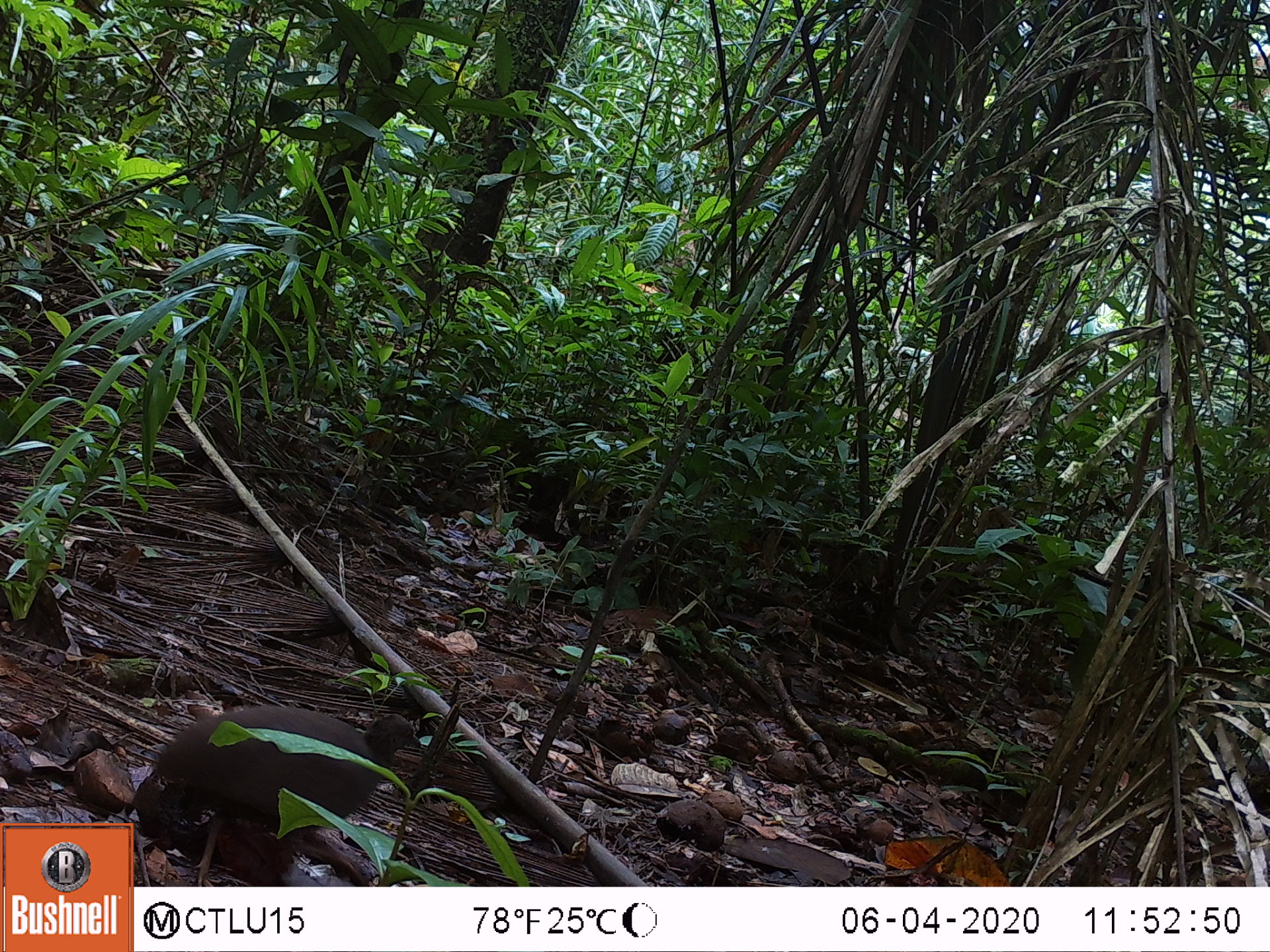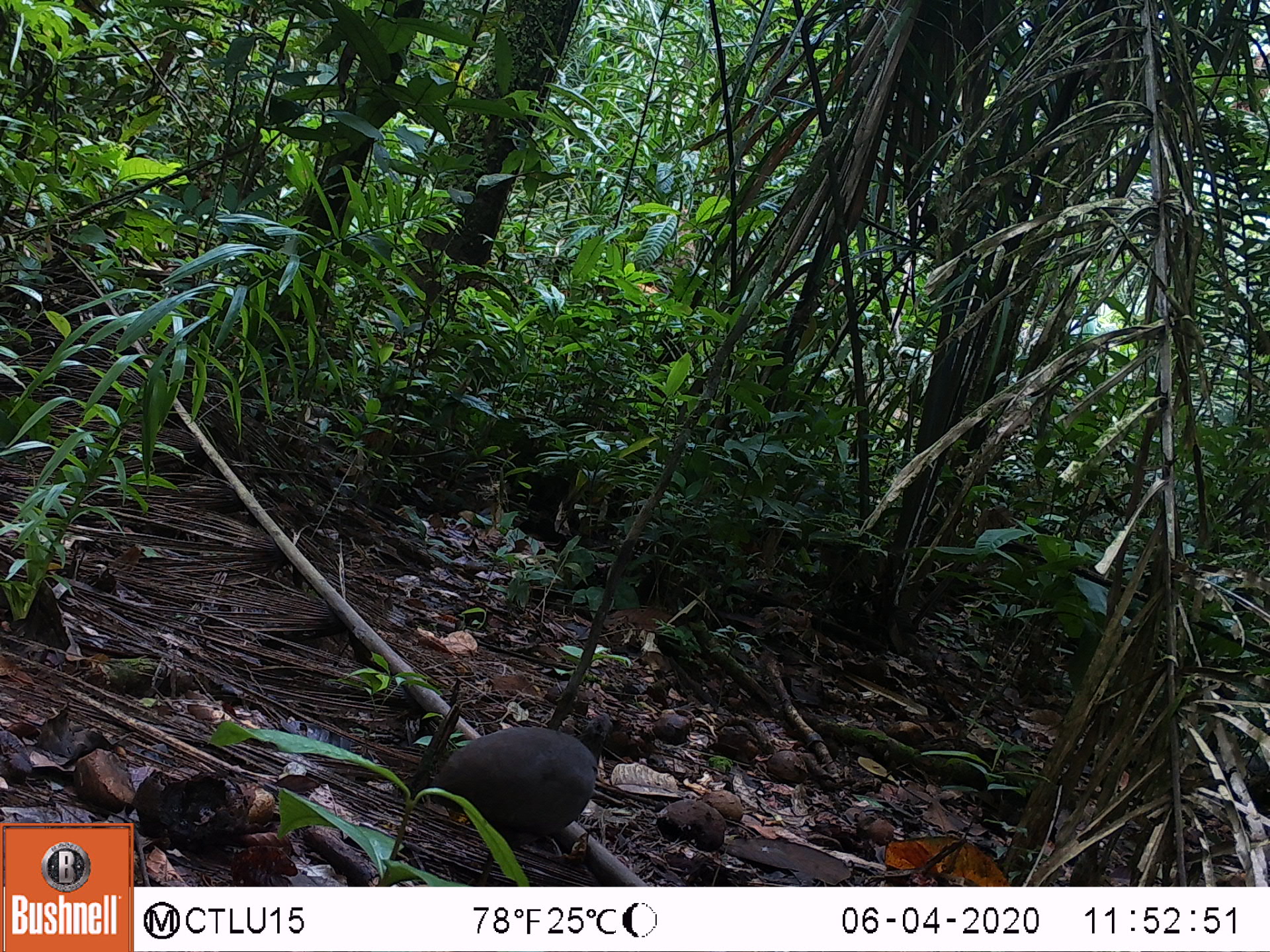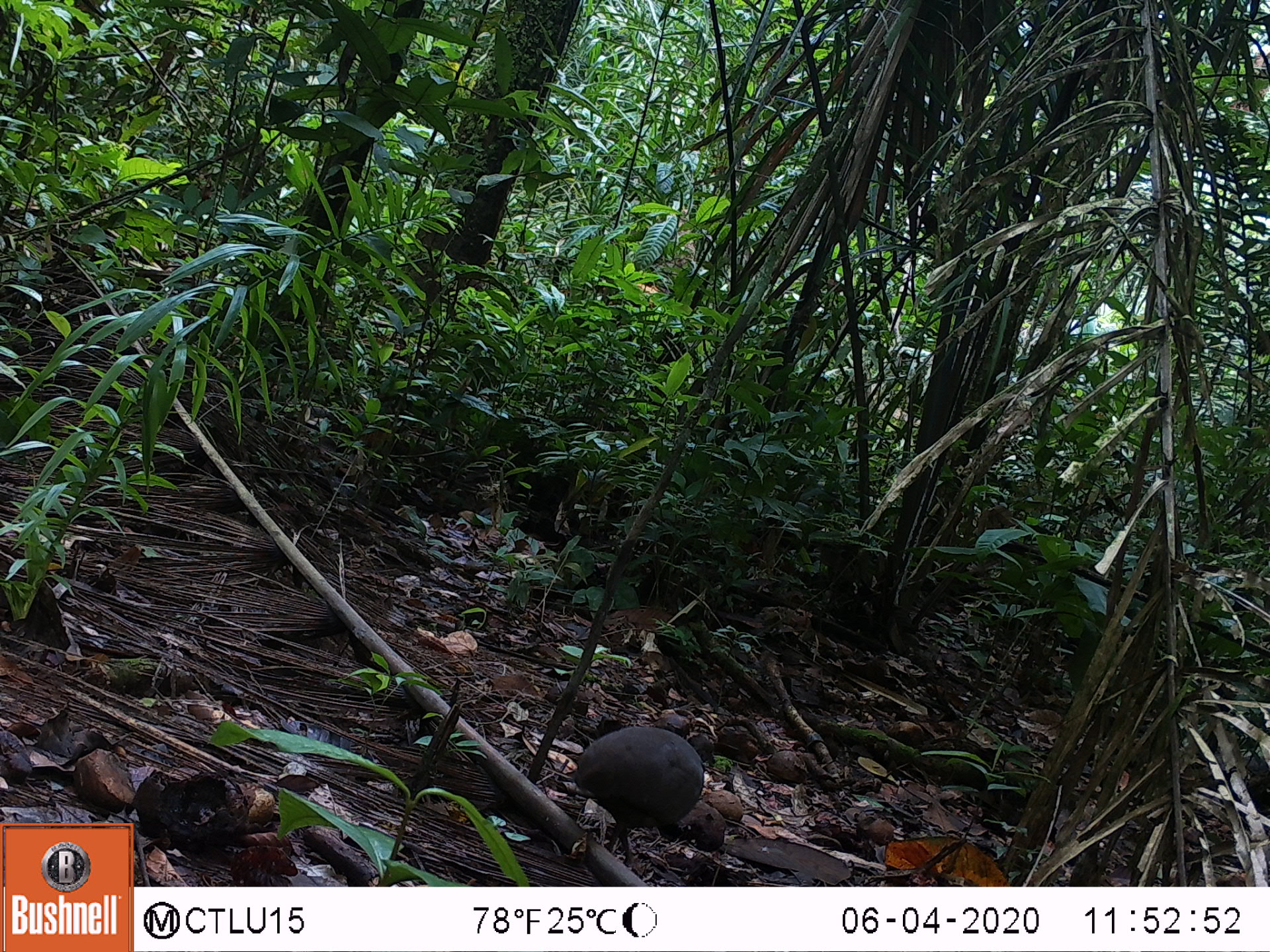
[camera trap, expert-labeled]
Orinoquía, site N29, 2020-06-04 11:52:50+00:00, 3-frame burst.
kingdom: Animalia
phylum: Chordata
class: Aves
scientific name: Aves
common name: bird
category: unknown bird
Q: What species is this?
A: Unknown bird (bird) (Aves).